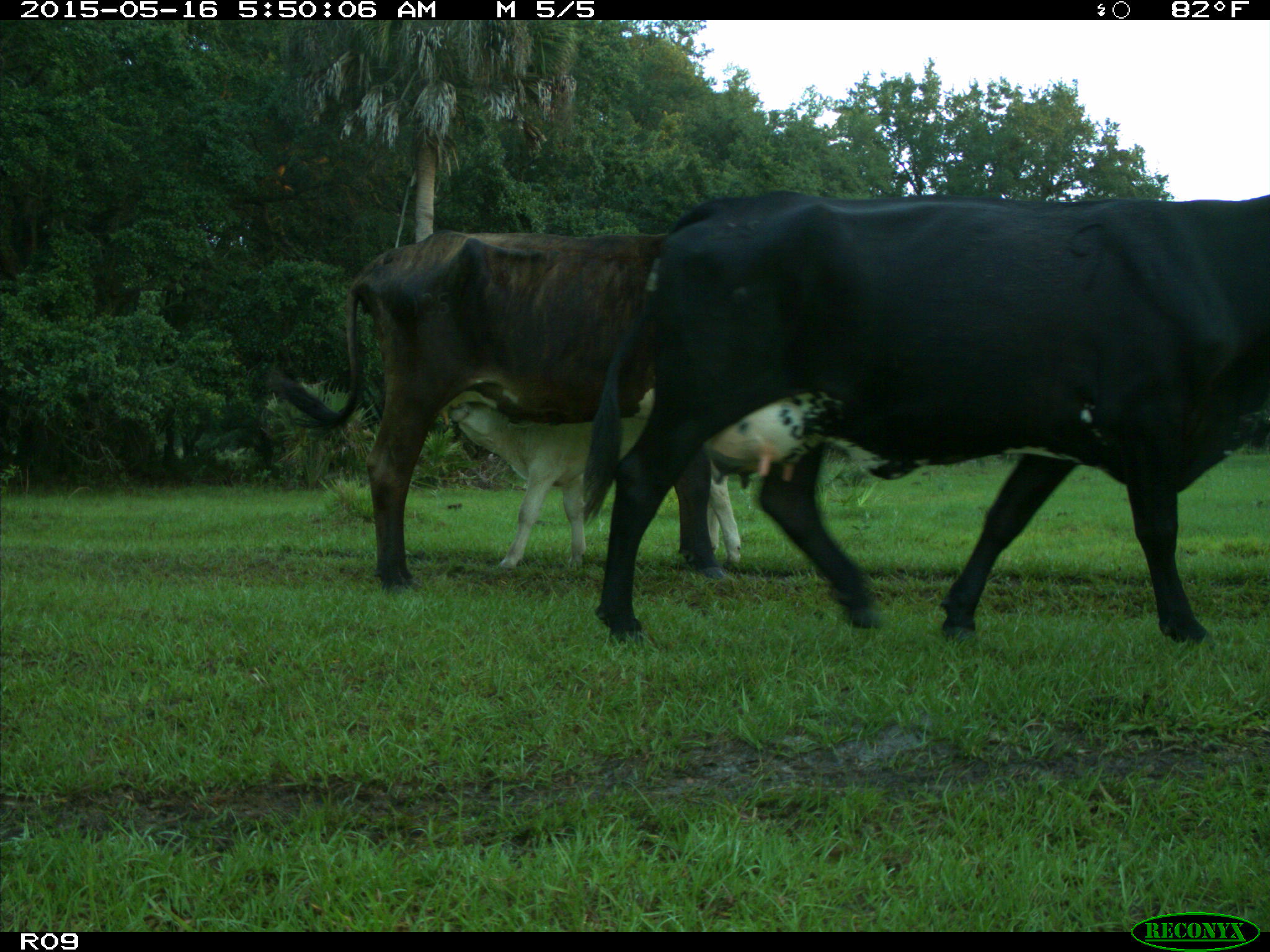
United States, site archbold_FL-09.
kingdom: Animalia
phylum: Chordata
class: Mammalia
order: Artiodactyla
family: Bovidae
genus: Bos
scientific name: Bos taurus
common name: domestic cow